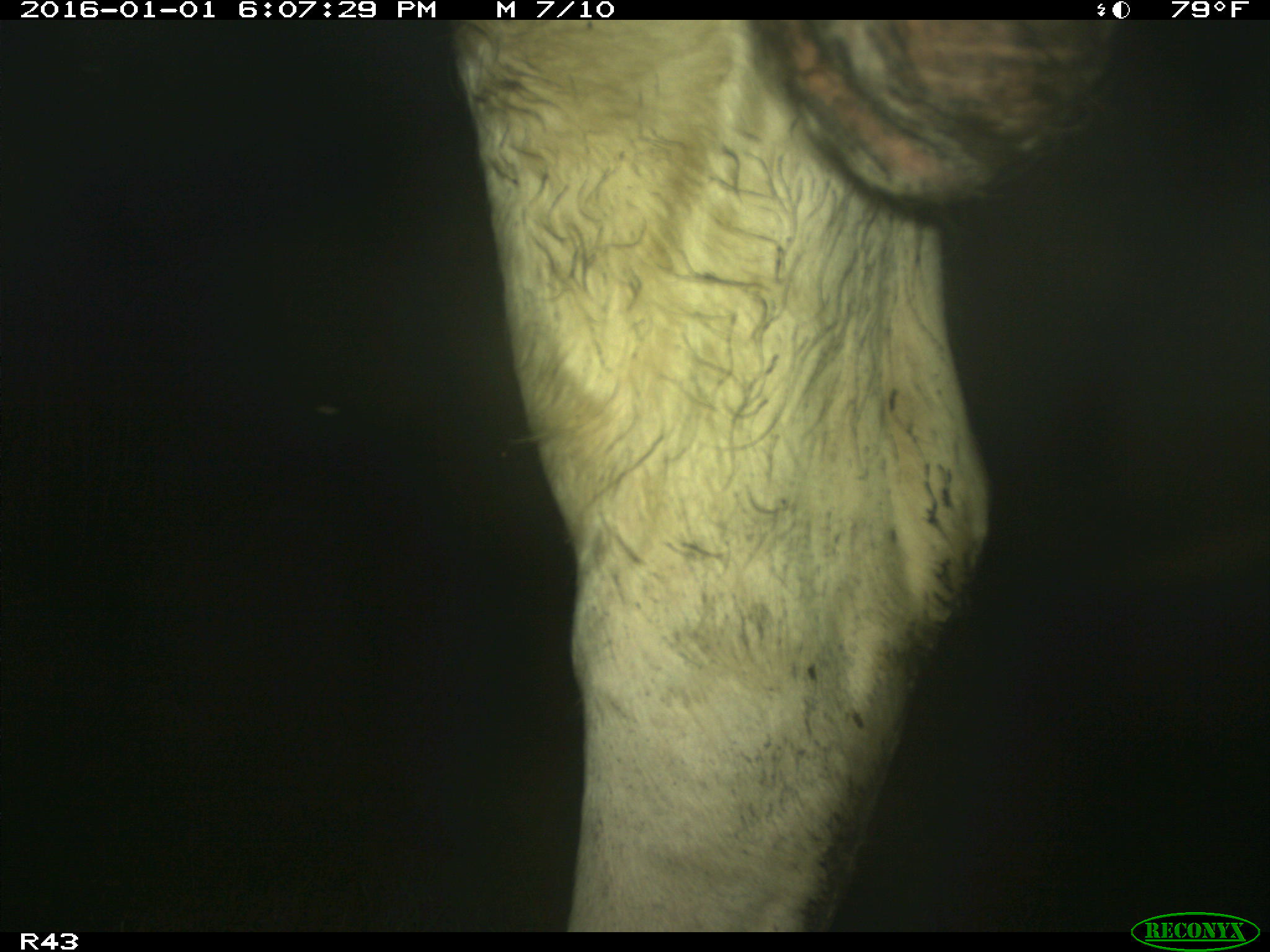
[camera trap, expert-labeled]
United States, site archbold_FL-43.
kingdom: Animalia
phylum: Chordata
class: Mammalia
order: Artiodactyla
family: Bovidae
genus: Bos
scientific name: Bos taurus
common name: domestic cow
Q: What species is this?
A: Bos taurus (domestic cow).